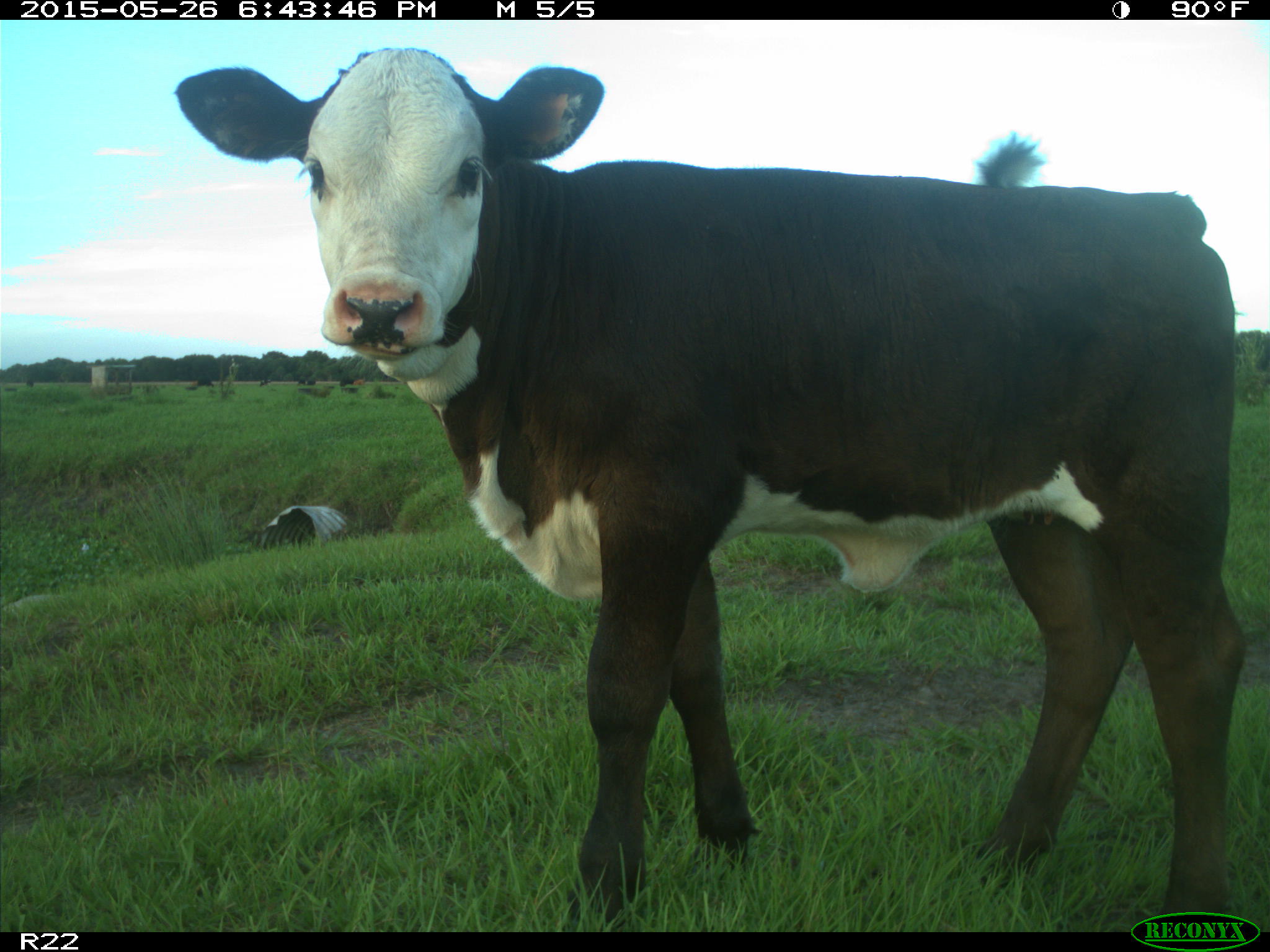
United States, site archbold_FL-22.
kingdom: Animalia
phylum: Chordata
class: Mammalia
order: Artiodactyla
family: Bovidae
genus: Bos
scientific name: Bos taurus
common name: domestic cow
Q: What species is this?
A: Bos taurus (domestic cow).